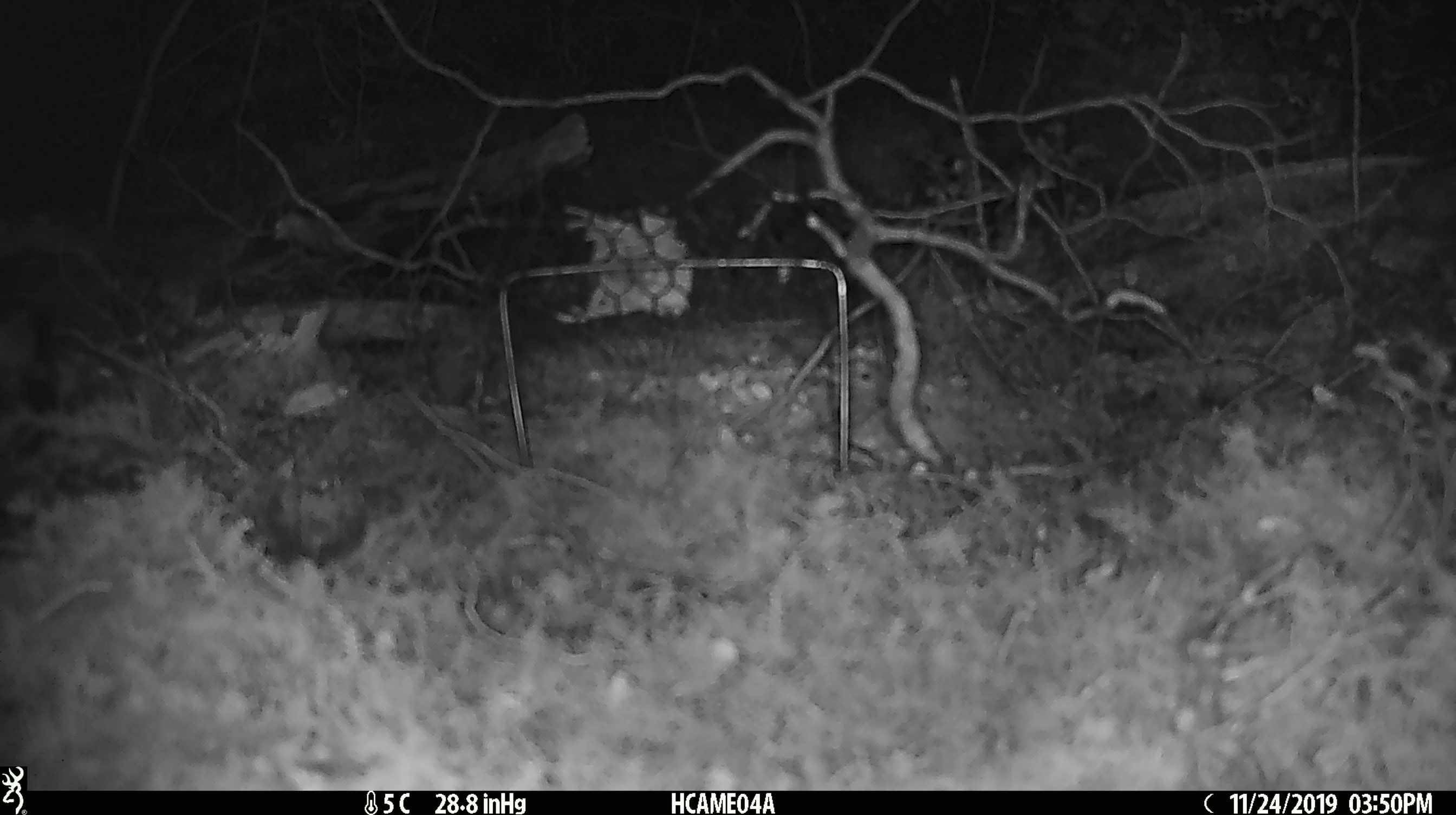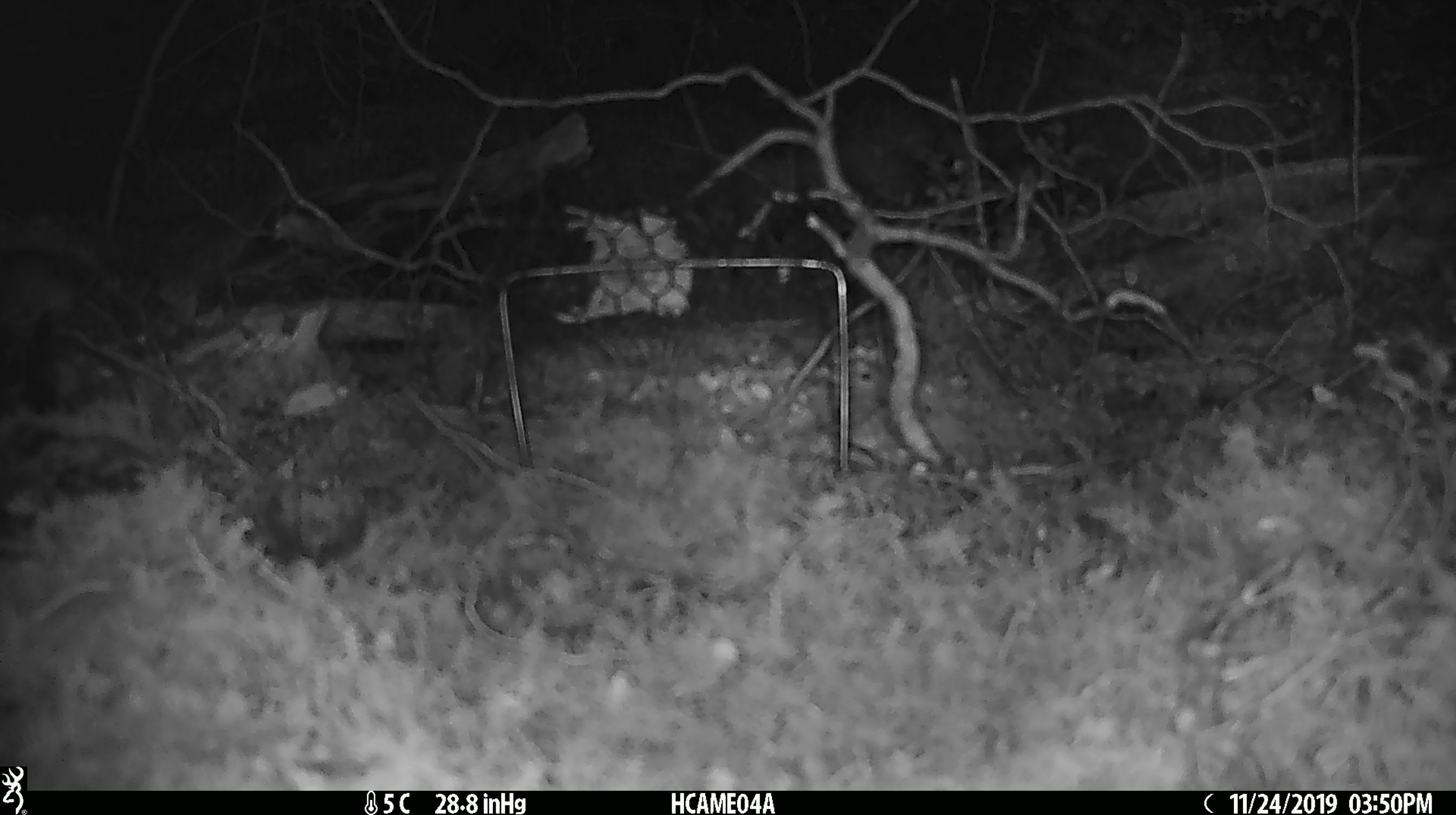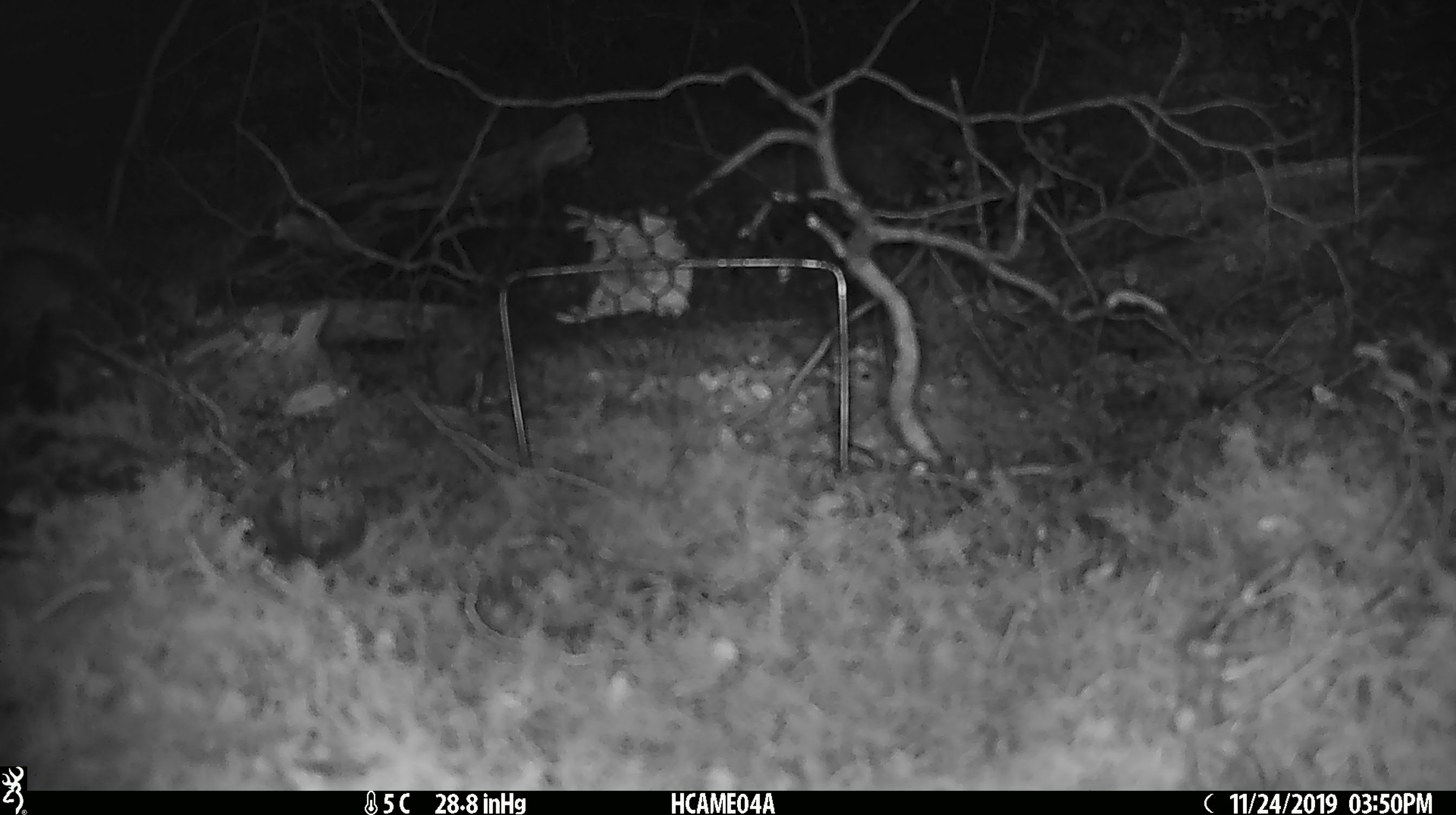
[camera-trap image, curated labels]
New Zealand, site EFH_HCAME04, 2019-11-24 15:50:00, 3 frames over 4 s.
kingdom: Animalia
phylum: Chordata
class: Mammalia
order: Rodentia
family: Muridae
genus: Mus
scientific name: Mus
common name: mouse